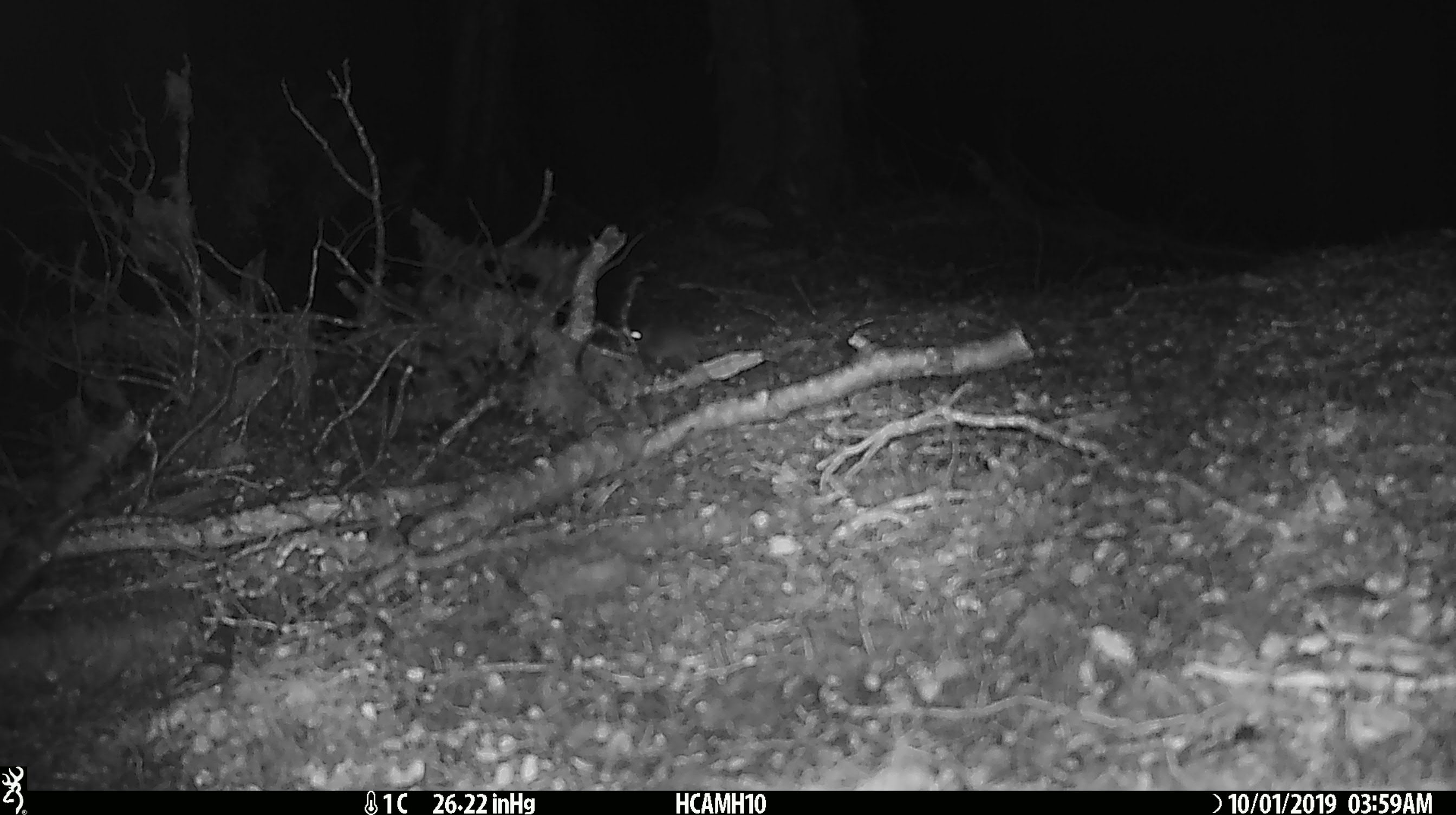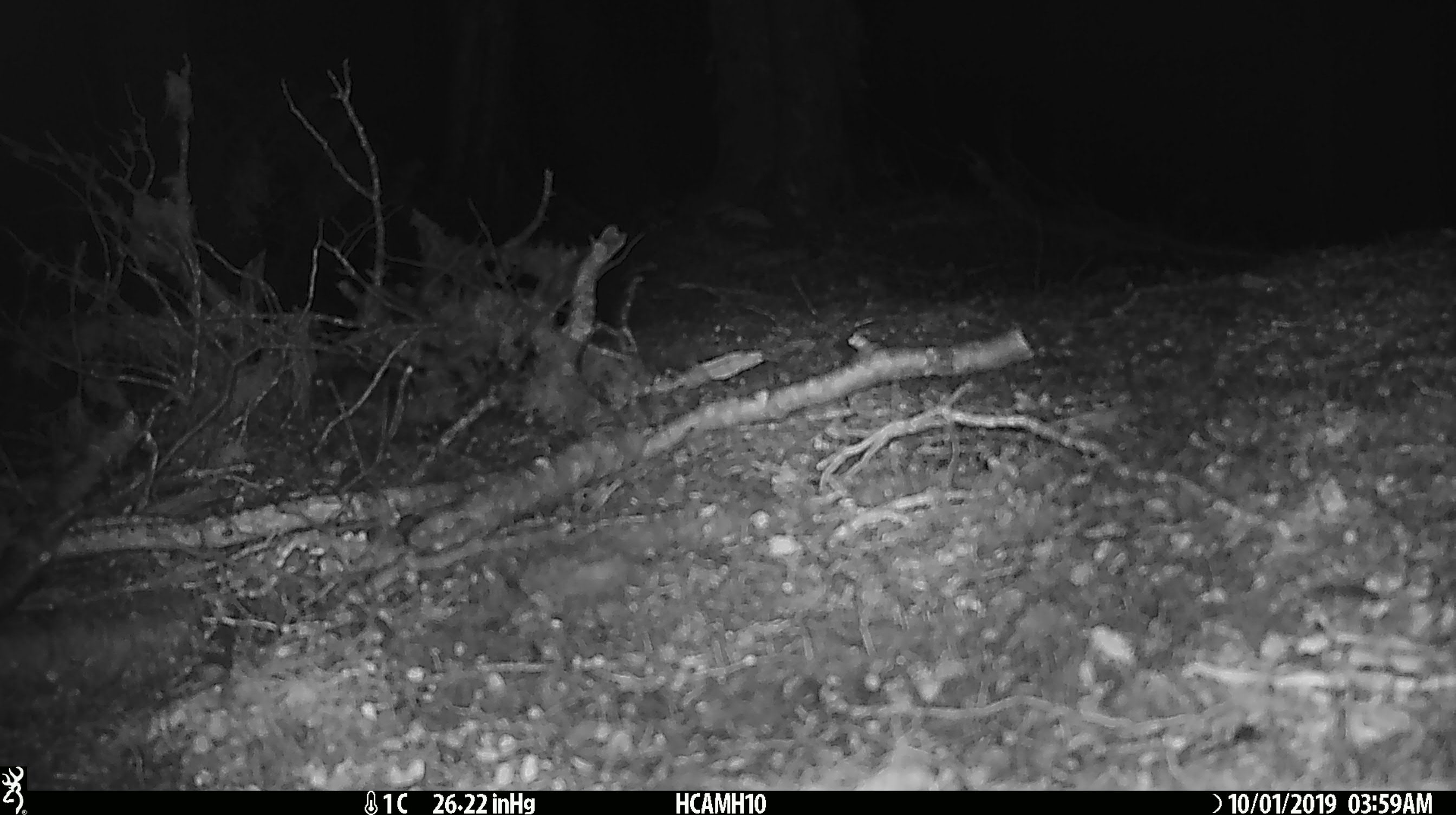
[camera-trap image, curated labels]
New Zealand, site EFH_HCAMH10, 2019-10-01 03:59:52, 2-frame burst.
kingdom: Animalia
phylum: Chordata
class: Mammalia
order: Rodentia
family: Muridae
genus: Mus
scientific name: Mus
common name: mouse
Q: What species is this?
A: Mouse (Mus).